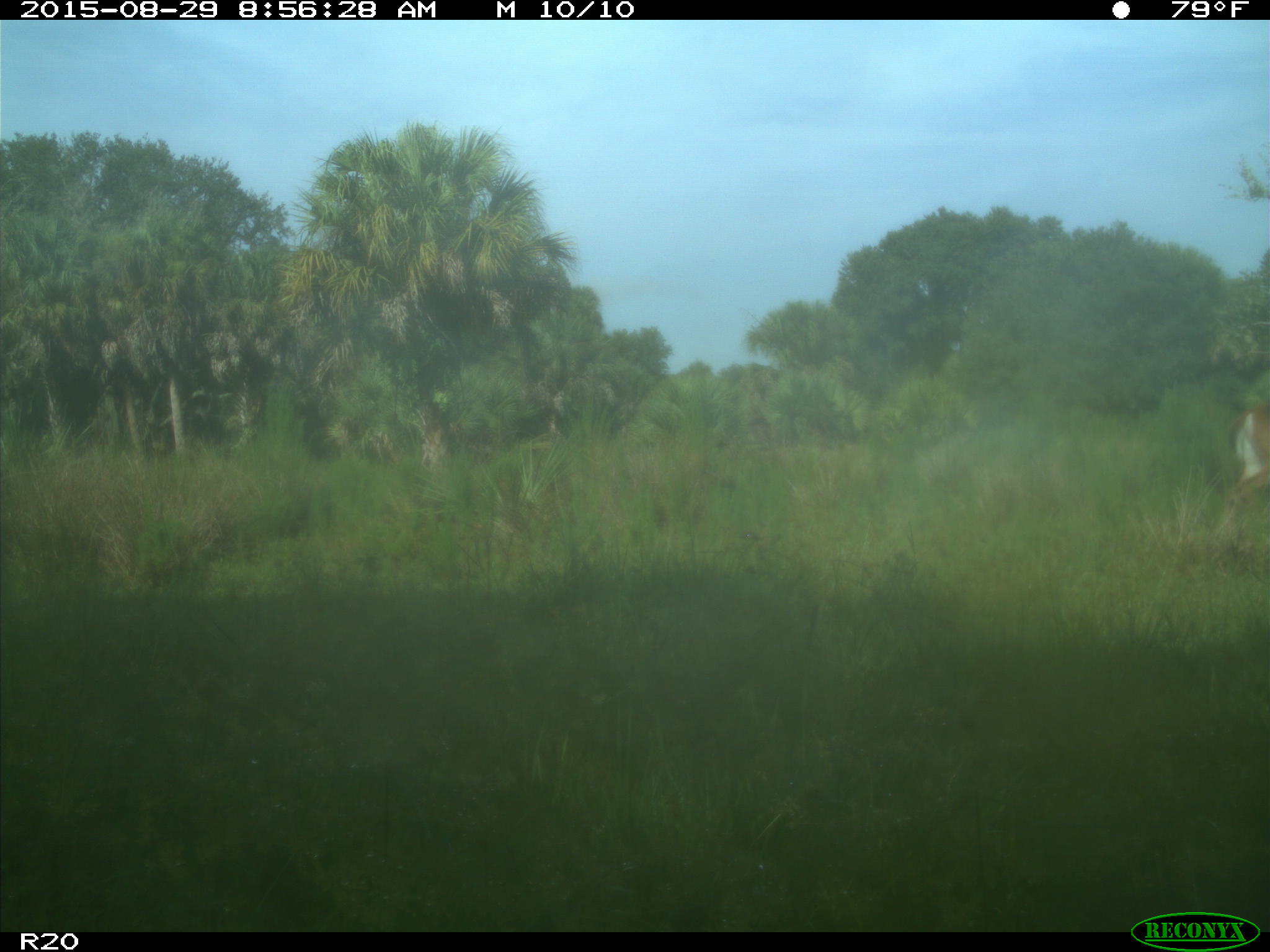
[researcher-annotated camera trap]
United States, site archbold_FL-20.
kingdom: Animalia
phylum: Chordata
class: Mammalia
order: Artiodactyla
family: Cervidae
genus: Odocoileus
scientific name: Odocoileus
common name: deer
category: unidentified deer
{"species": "unidentified deer (deer) (Odocoileus)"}